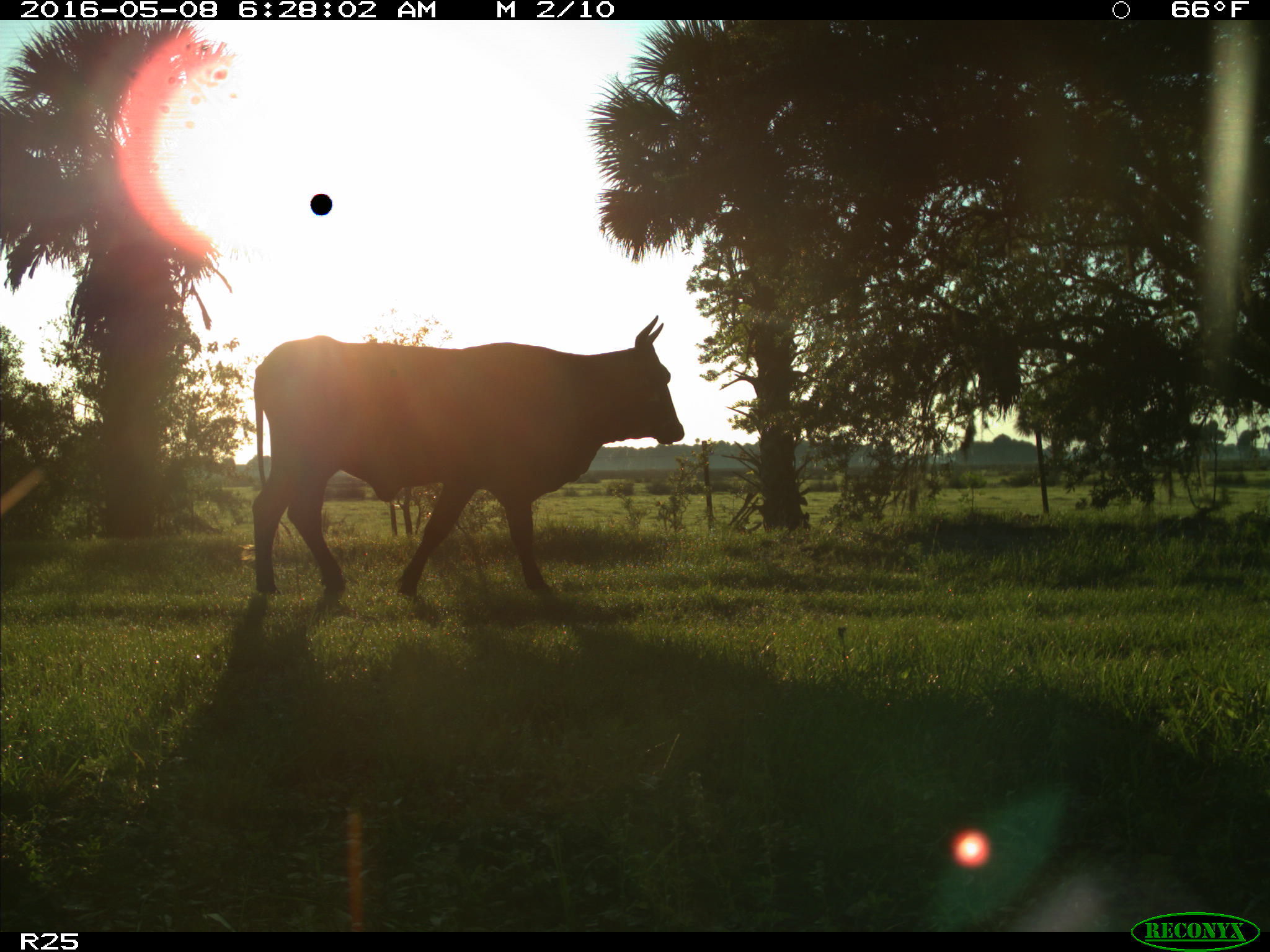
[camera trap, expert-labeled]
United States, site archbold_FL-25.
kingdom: Animalia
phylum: Chordata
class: Mammalia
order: Artiodactyla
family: Bovidae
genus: Bos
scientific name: Bos taurus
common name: domestic cow